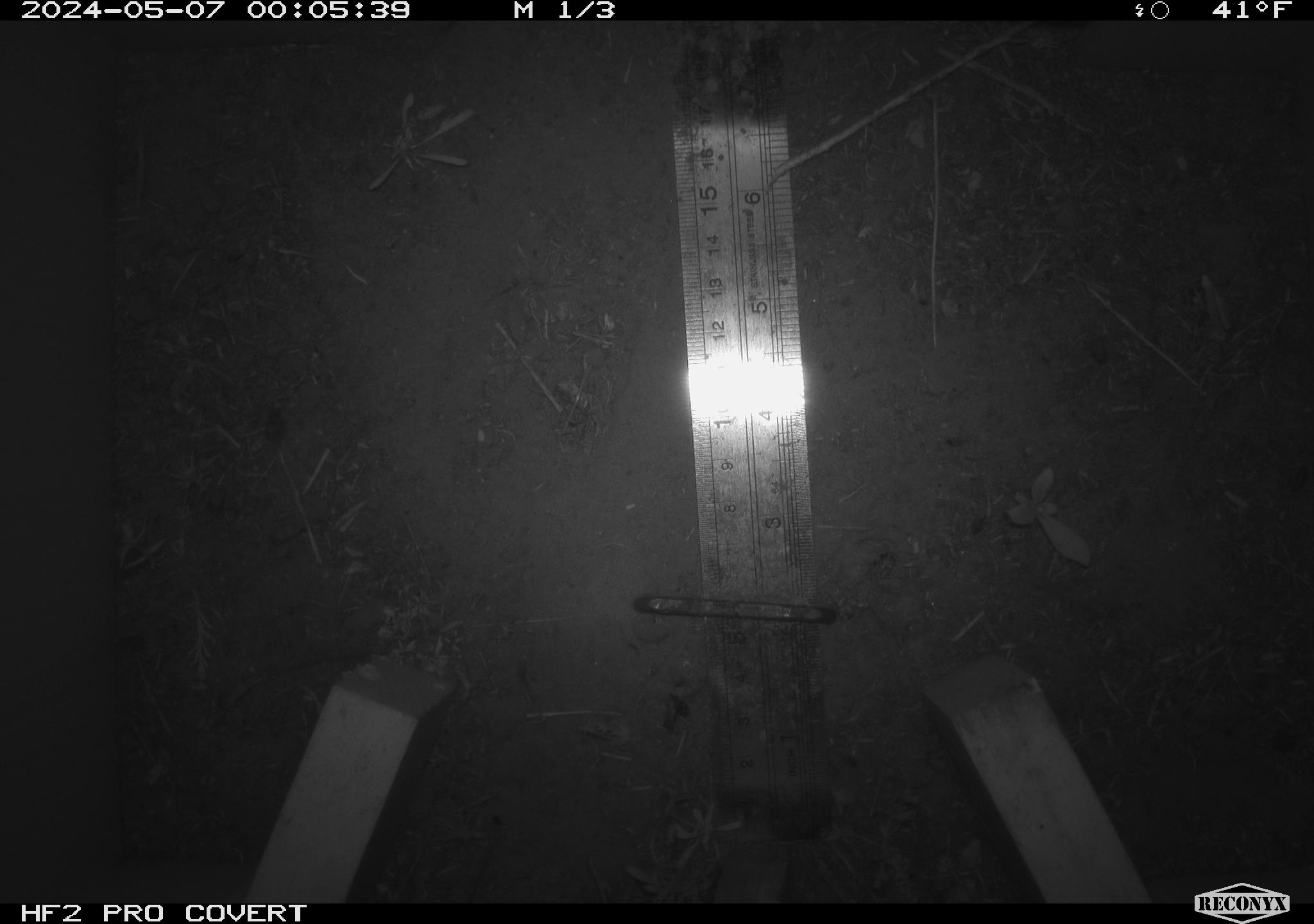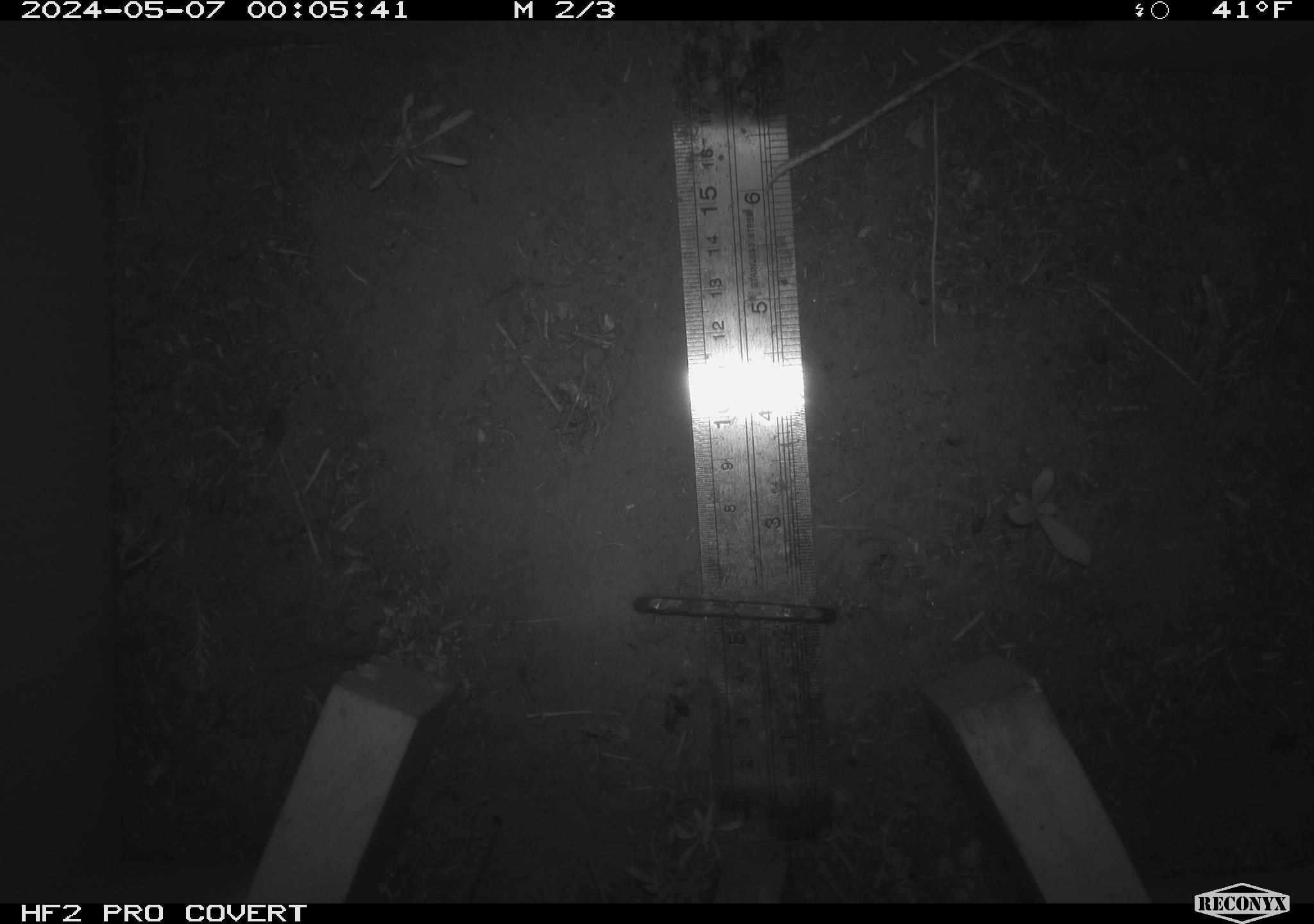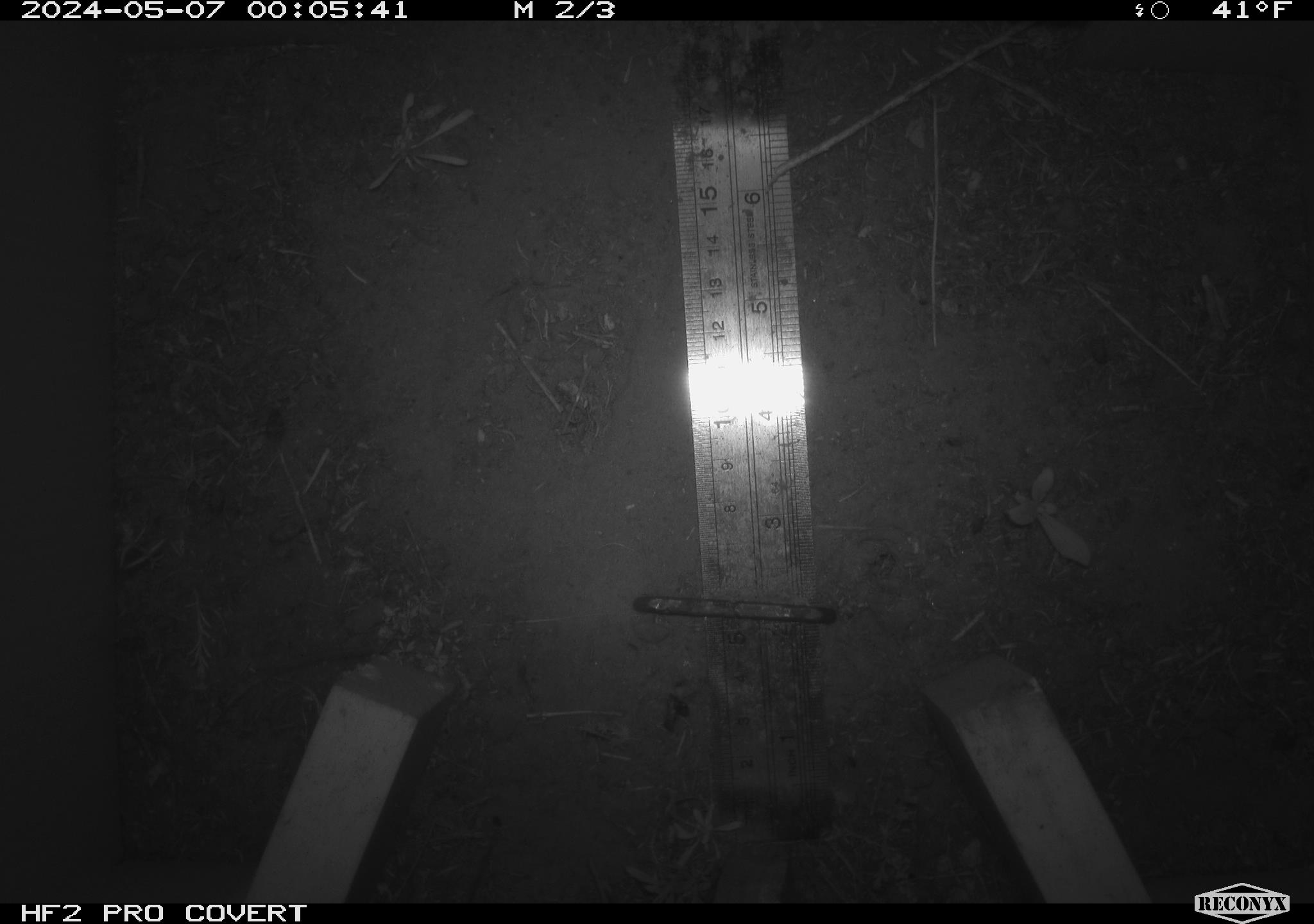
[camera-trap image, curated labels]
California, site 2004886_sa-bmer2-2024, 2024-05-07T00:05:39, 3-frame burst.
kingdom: Animalia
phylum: Chordata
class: Mammalia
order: Rodentia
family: Muridae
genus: Rattus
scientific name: Rattus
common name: rat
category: rattus species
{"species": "rattus species (rat) (Rattus)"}